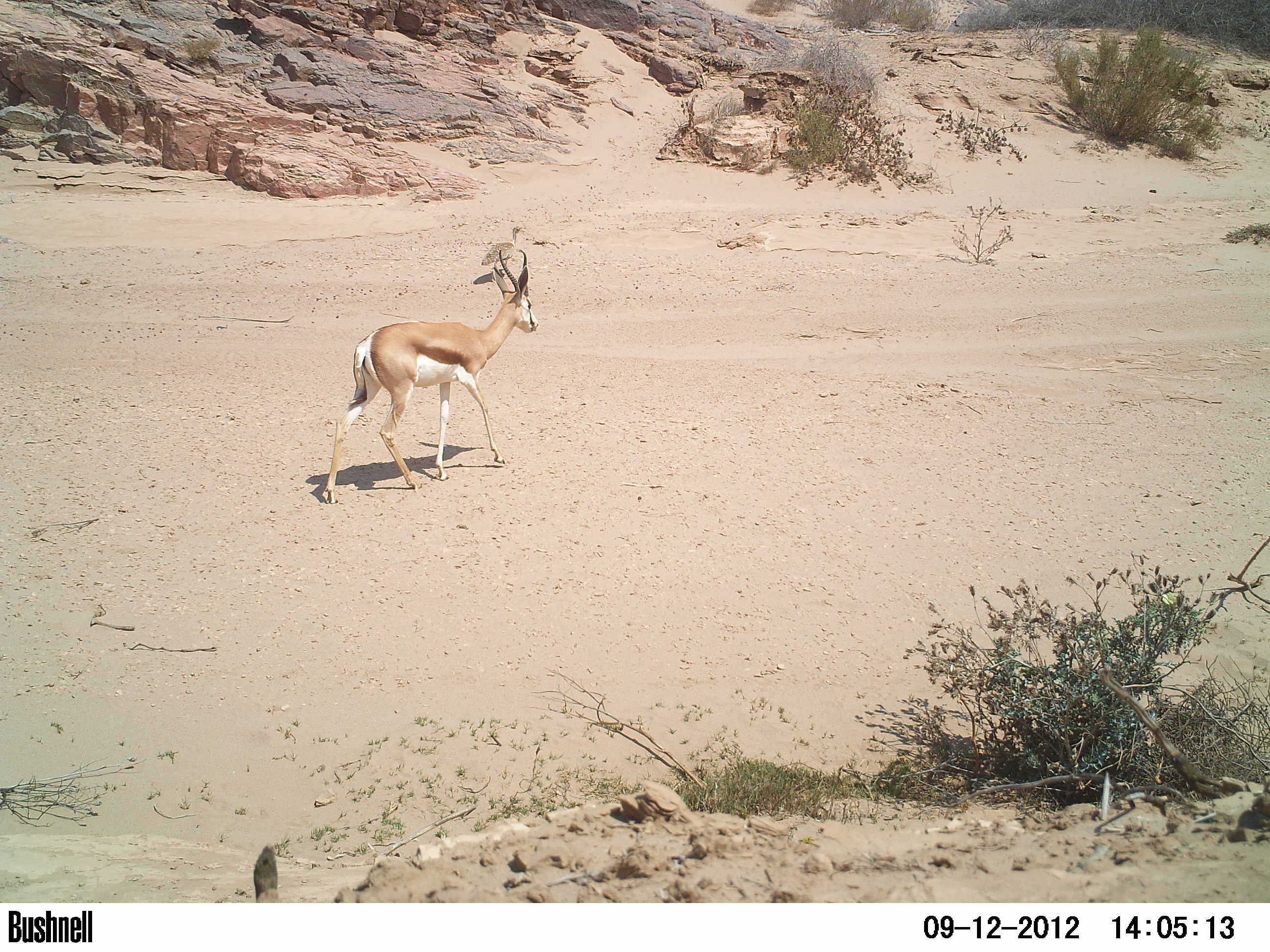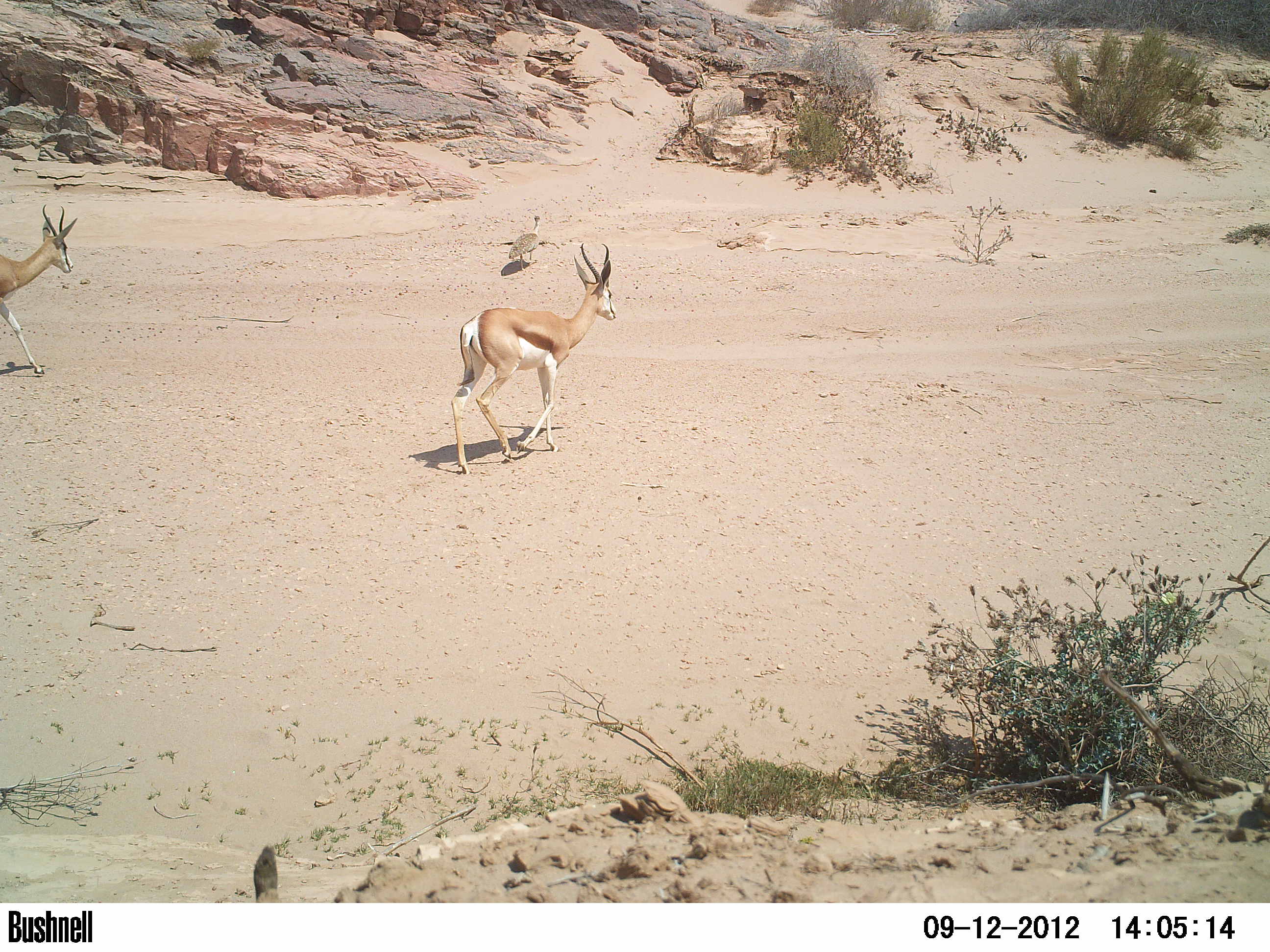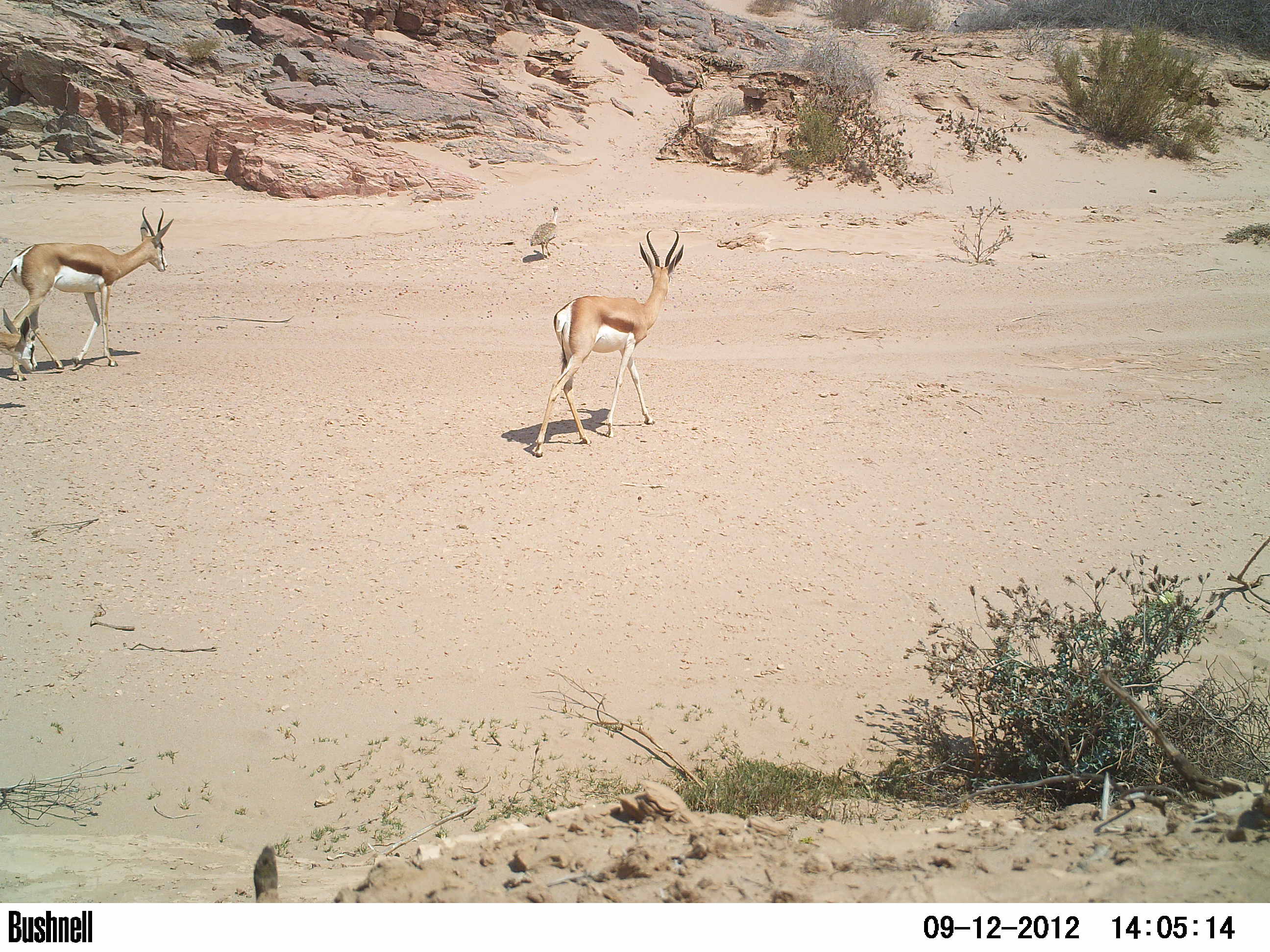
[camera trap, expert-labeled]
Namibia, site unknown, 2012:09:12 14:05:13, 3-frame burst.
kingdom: Animalia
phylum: Chordata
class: Mammalia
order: Artiodactyla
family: Bovidae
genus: Antidorcas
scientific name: Antidorcas marsupialis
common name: springbok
Antidorcas marsupialis (springbok).